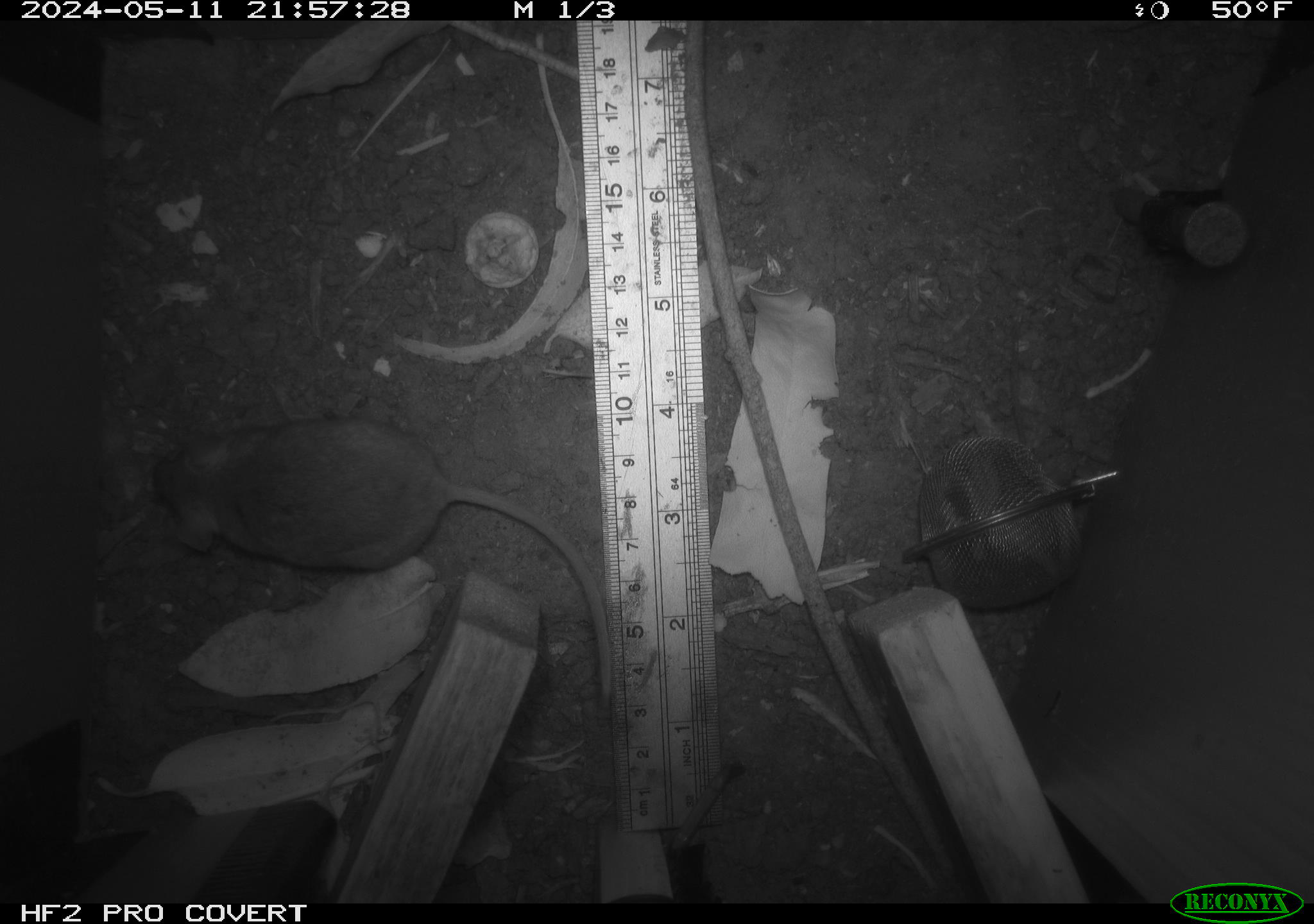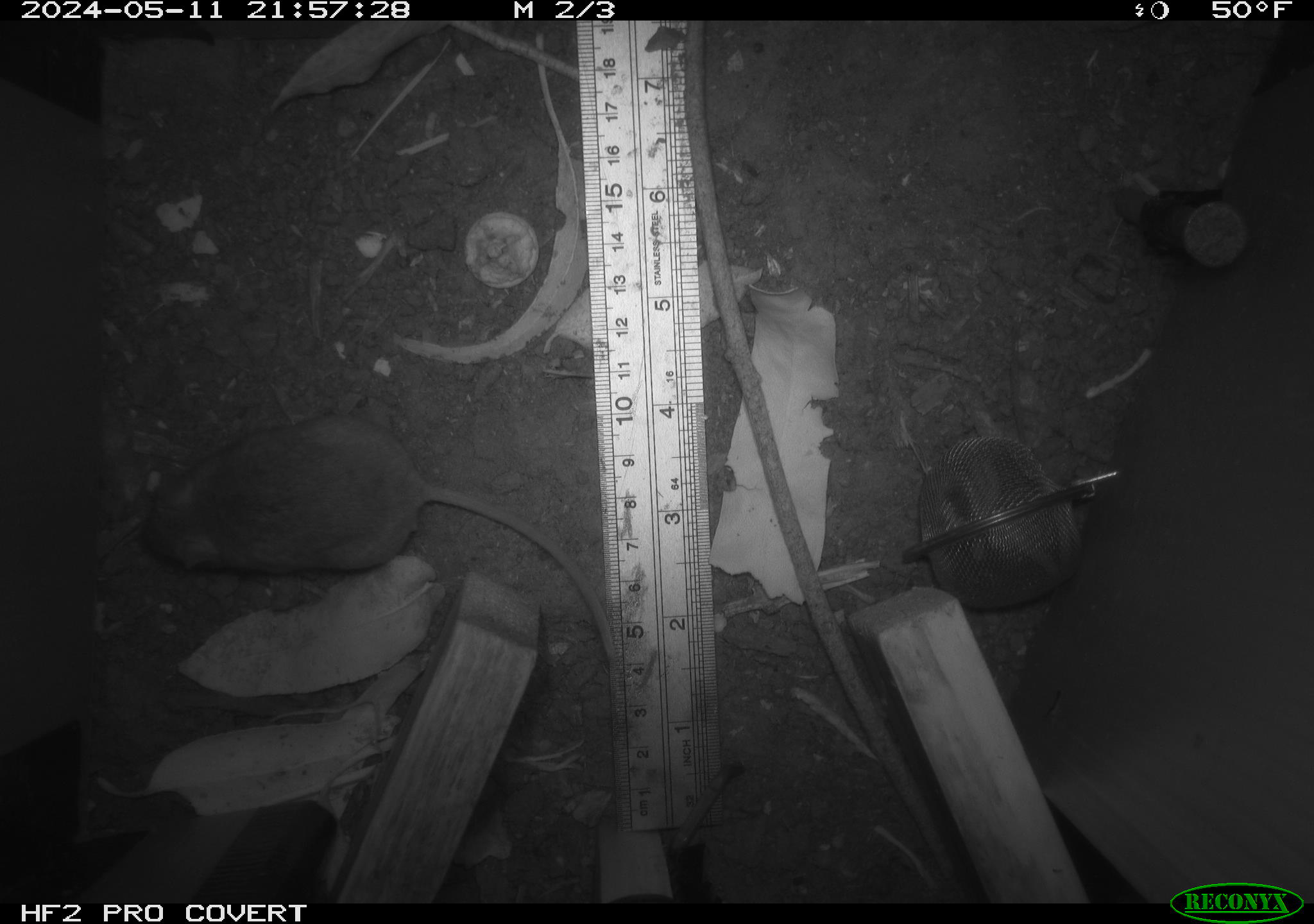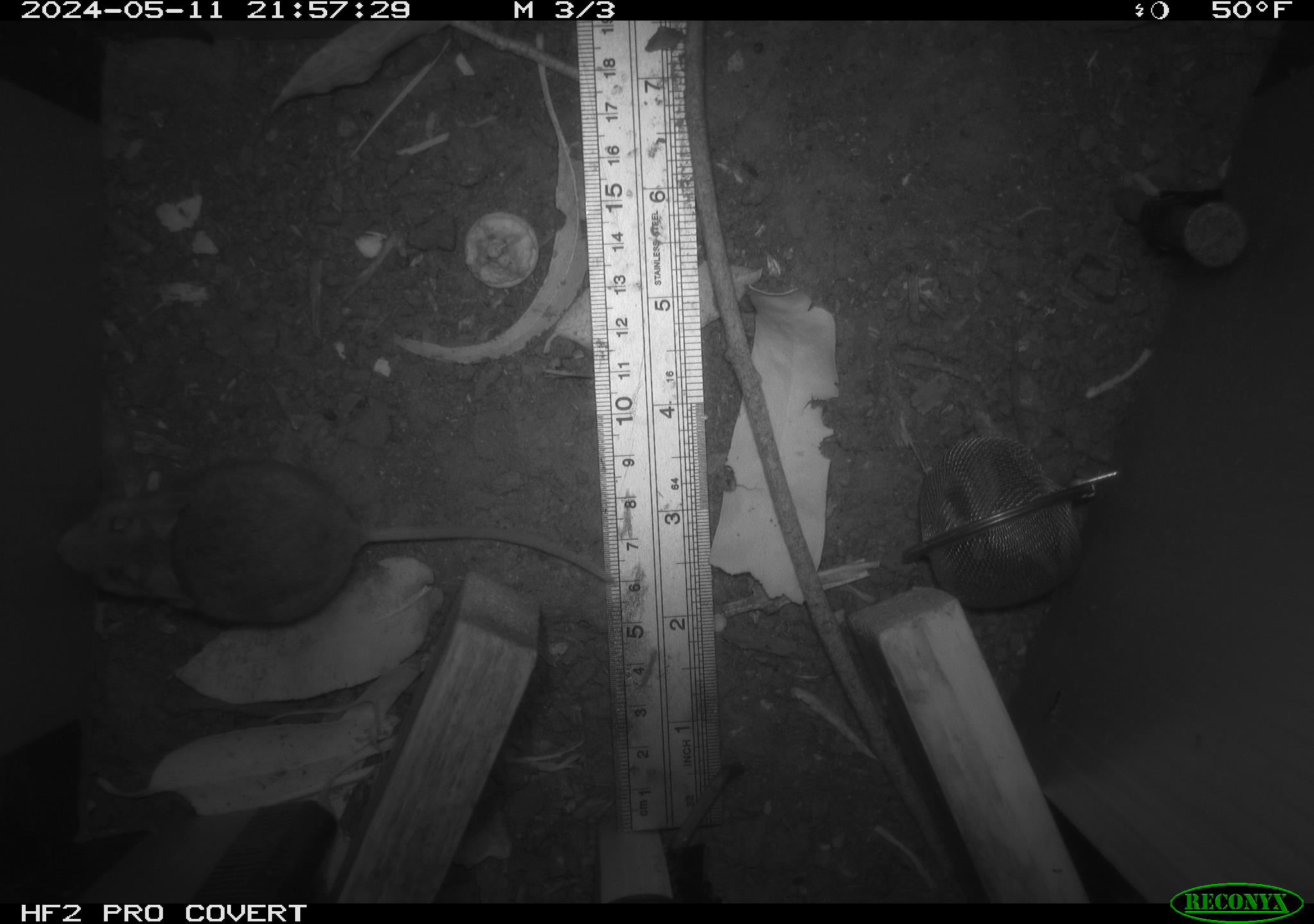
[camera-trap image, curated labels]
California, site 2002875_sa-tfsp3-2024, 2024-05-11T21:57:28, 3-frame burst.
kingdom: Animalia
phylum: Chordata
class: Mammalia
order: Rodentia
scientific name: Rodentia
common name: mouse species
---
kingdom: Animalia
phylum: Chordata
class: Mammalia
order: Rodentia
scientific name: Rodentia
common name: rodent